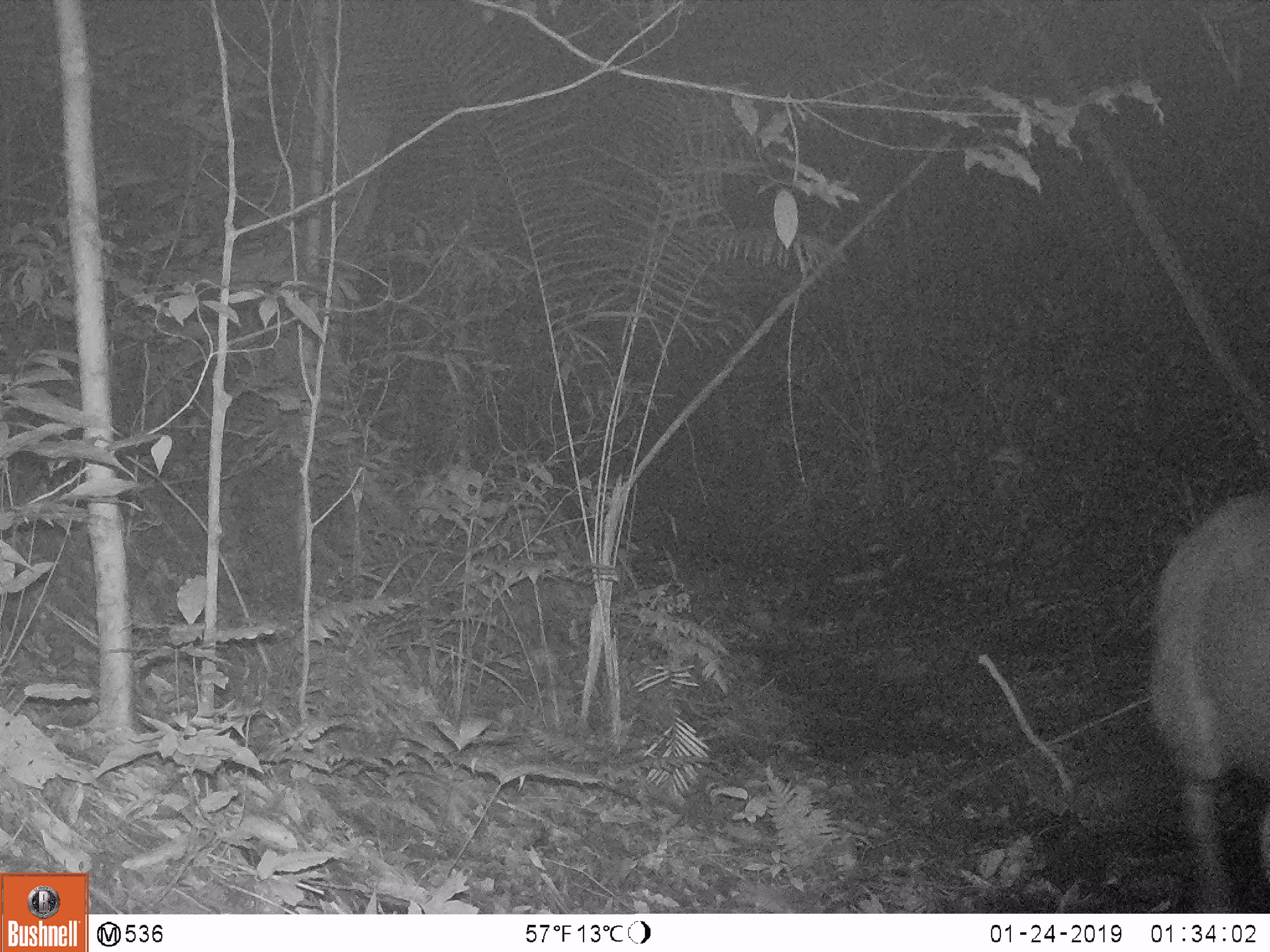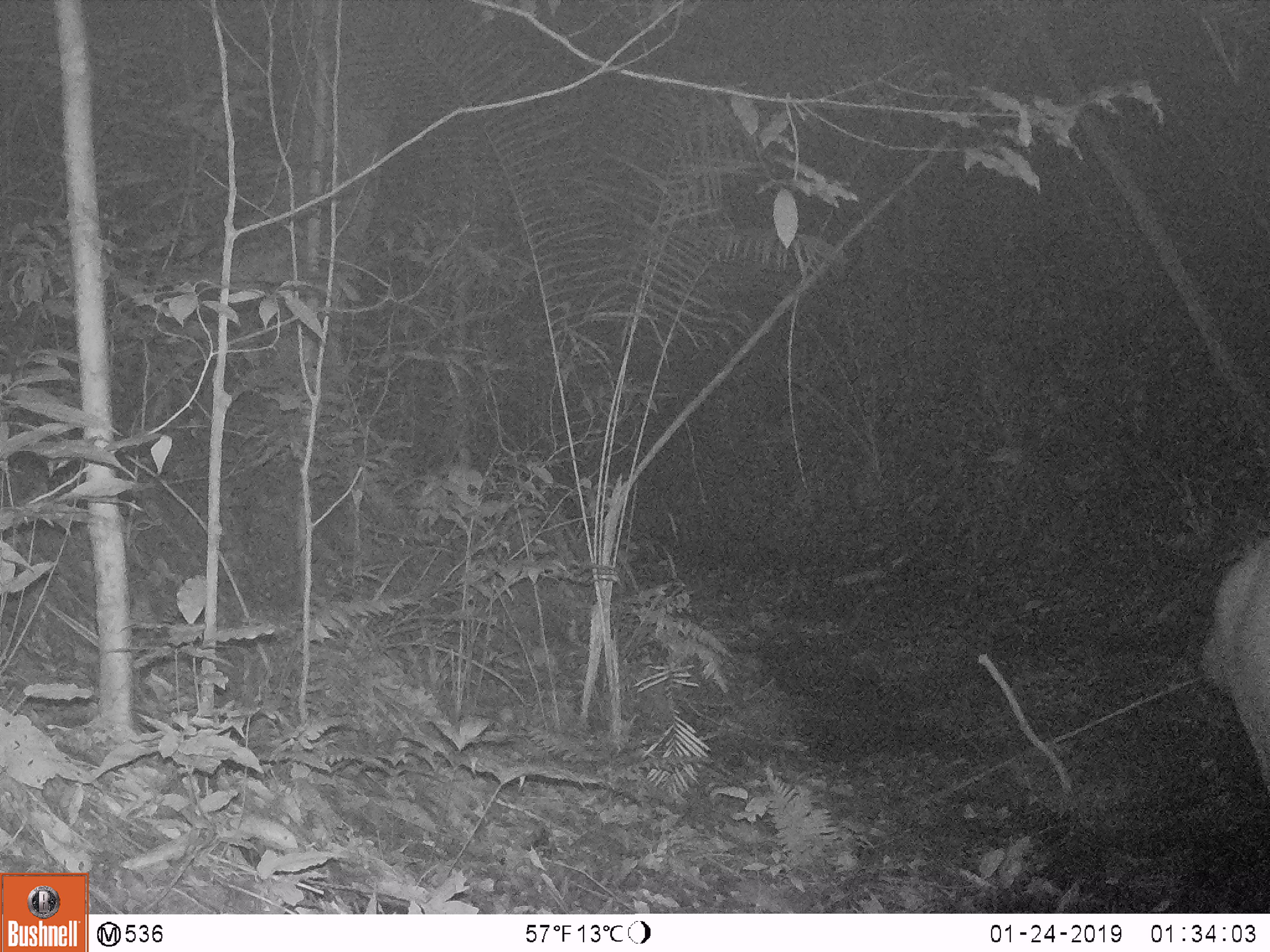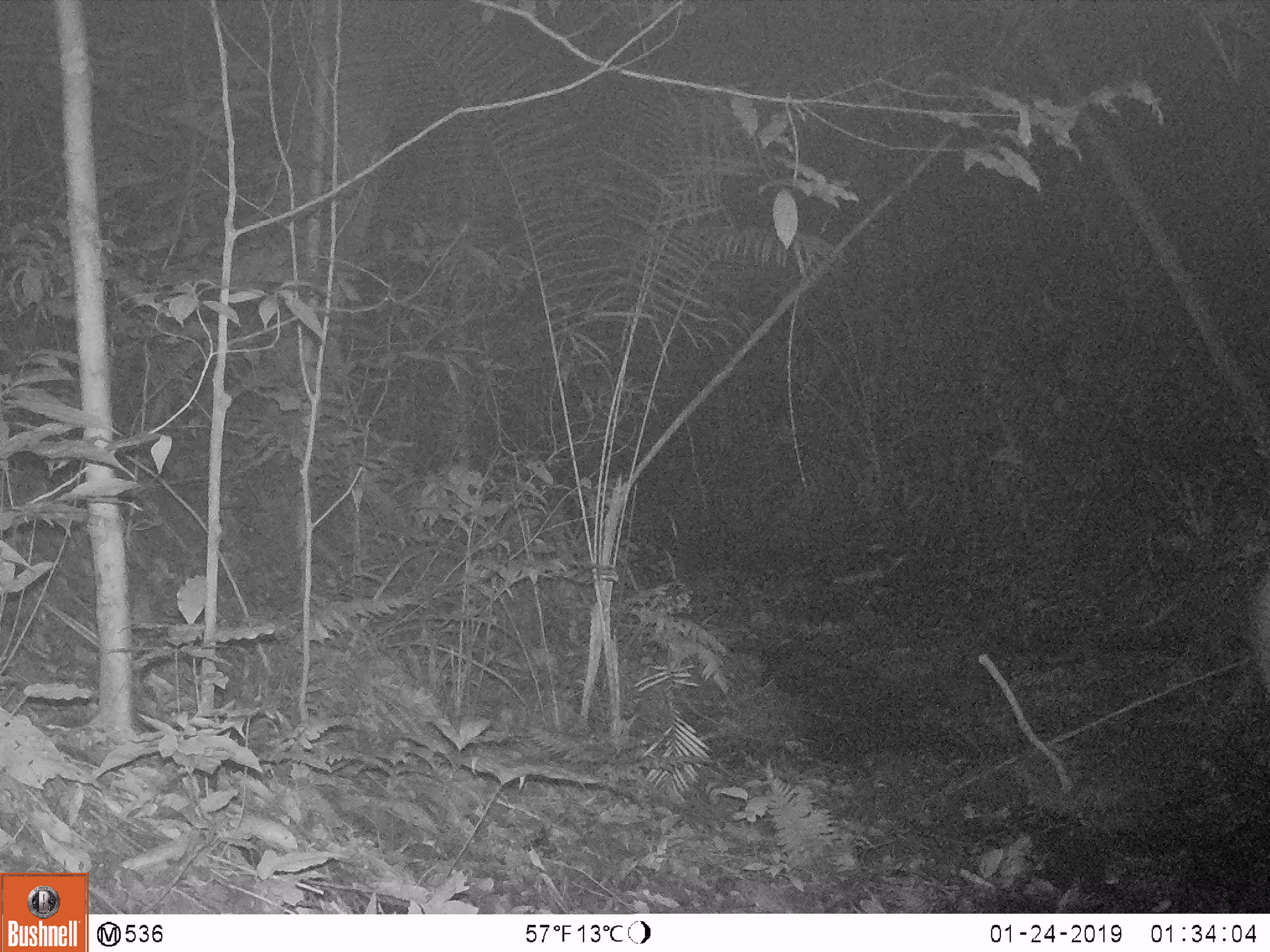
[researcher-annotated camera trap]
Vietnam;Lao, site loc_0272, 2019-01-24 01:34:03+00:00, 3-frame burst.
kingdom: Animalia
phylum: Chordata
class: Mammalia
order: Artiodactyla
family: Cervidae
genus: Rusa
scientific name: Rusa unicolor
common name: sambar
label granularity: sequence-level